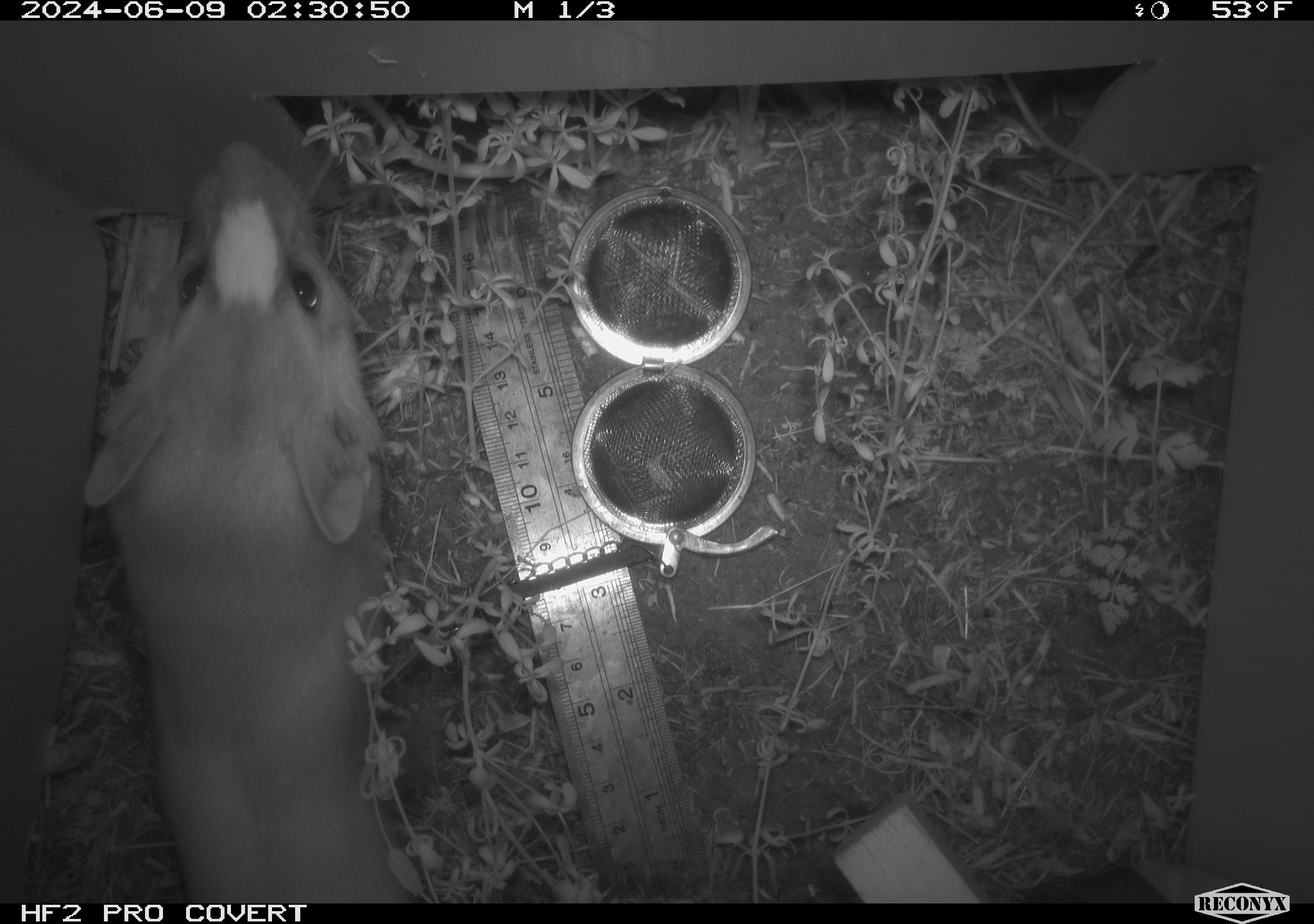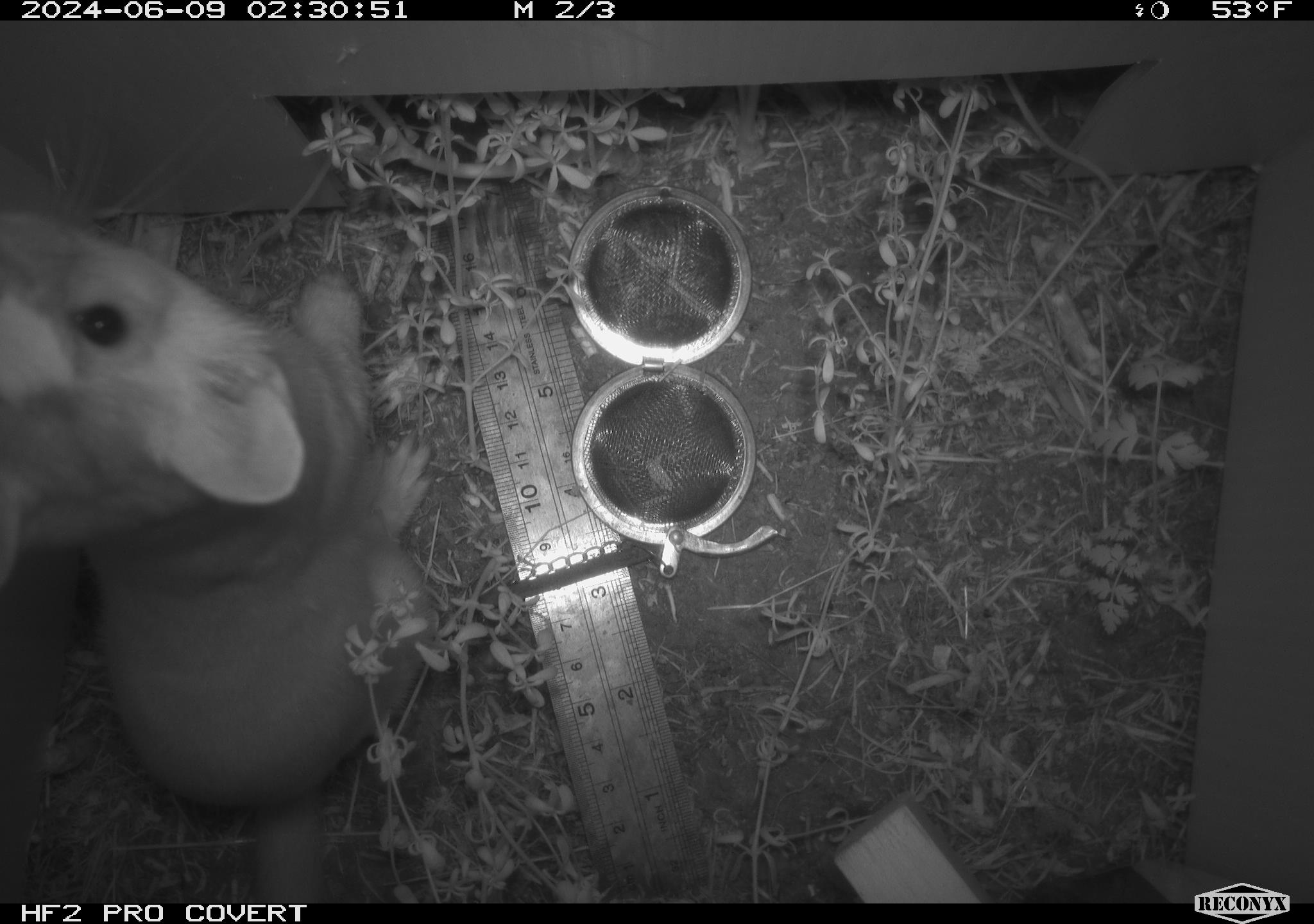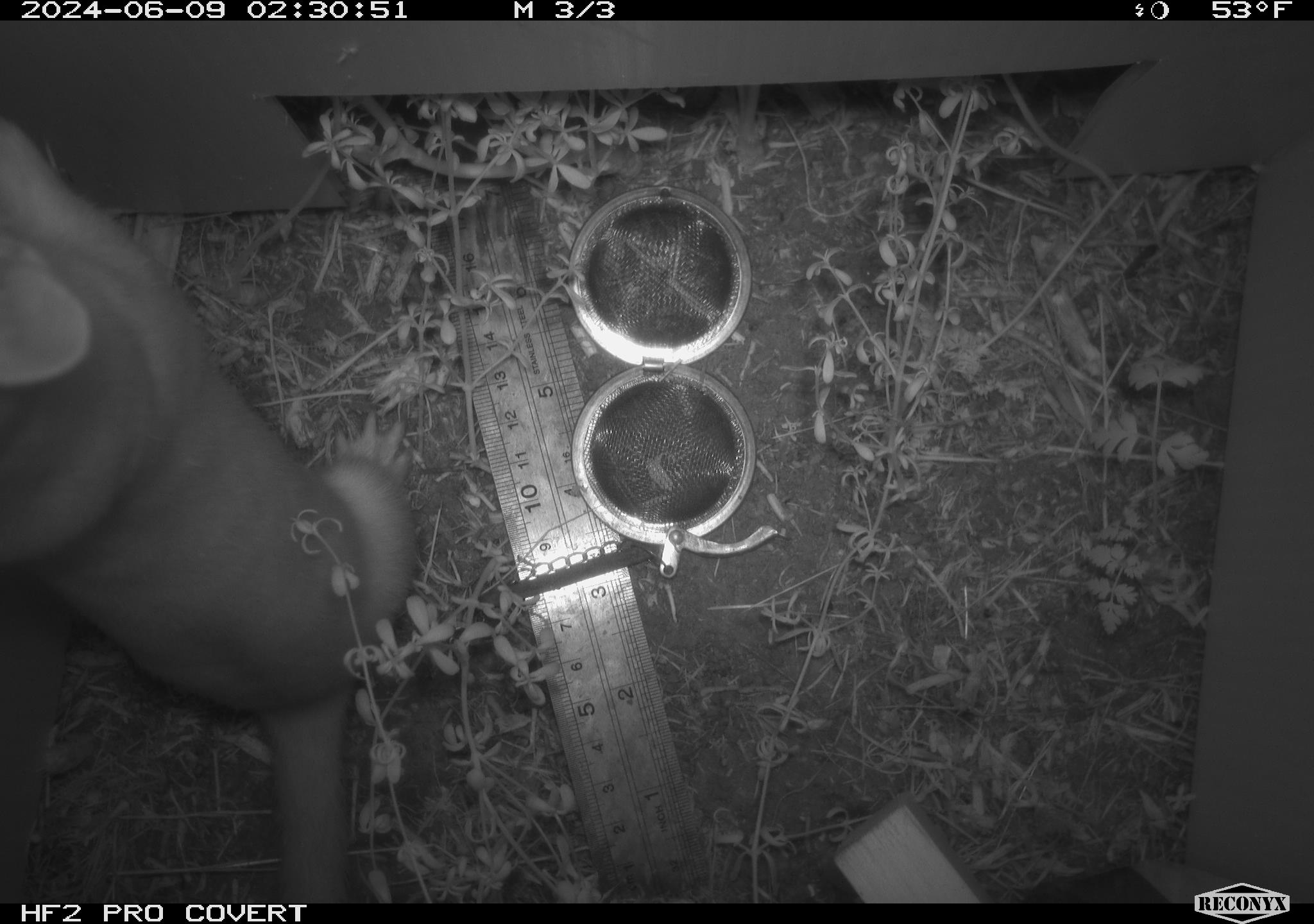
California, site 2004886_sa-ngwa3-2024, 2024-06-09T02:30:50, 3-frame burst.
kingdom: Animalia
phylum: Chordata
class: Mammalia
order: Carnivora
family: Mustelidae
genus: Neogale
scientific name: Neogale frenata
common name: long-tailed weasel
Long-tailed weasel (Neogale frenata).